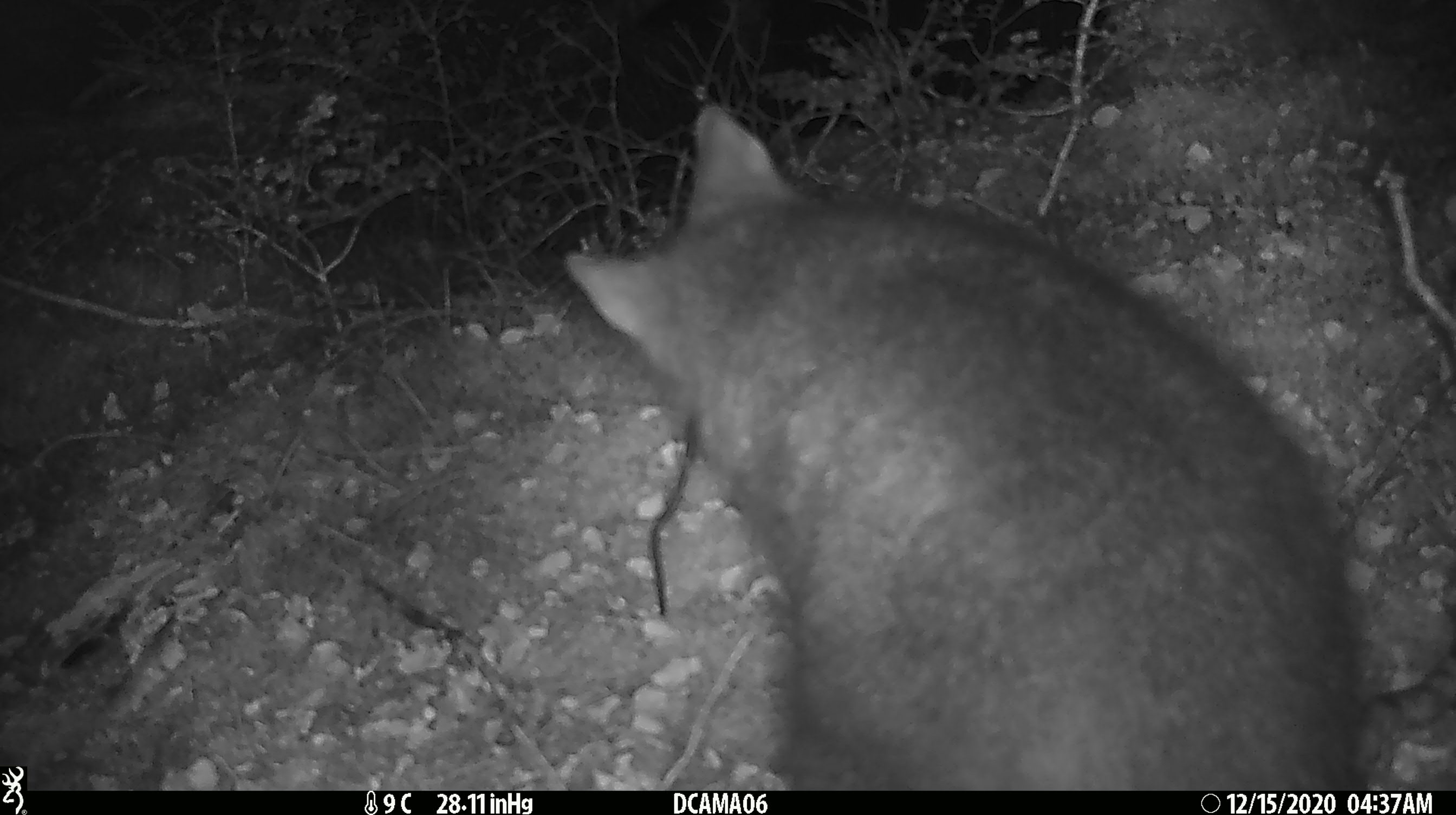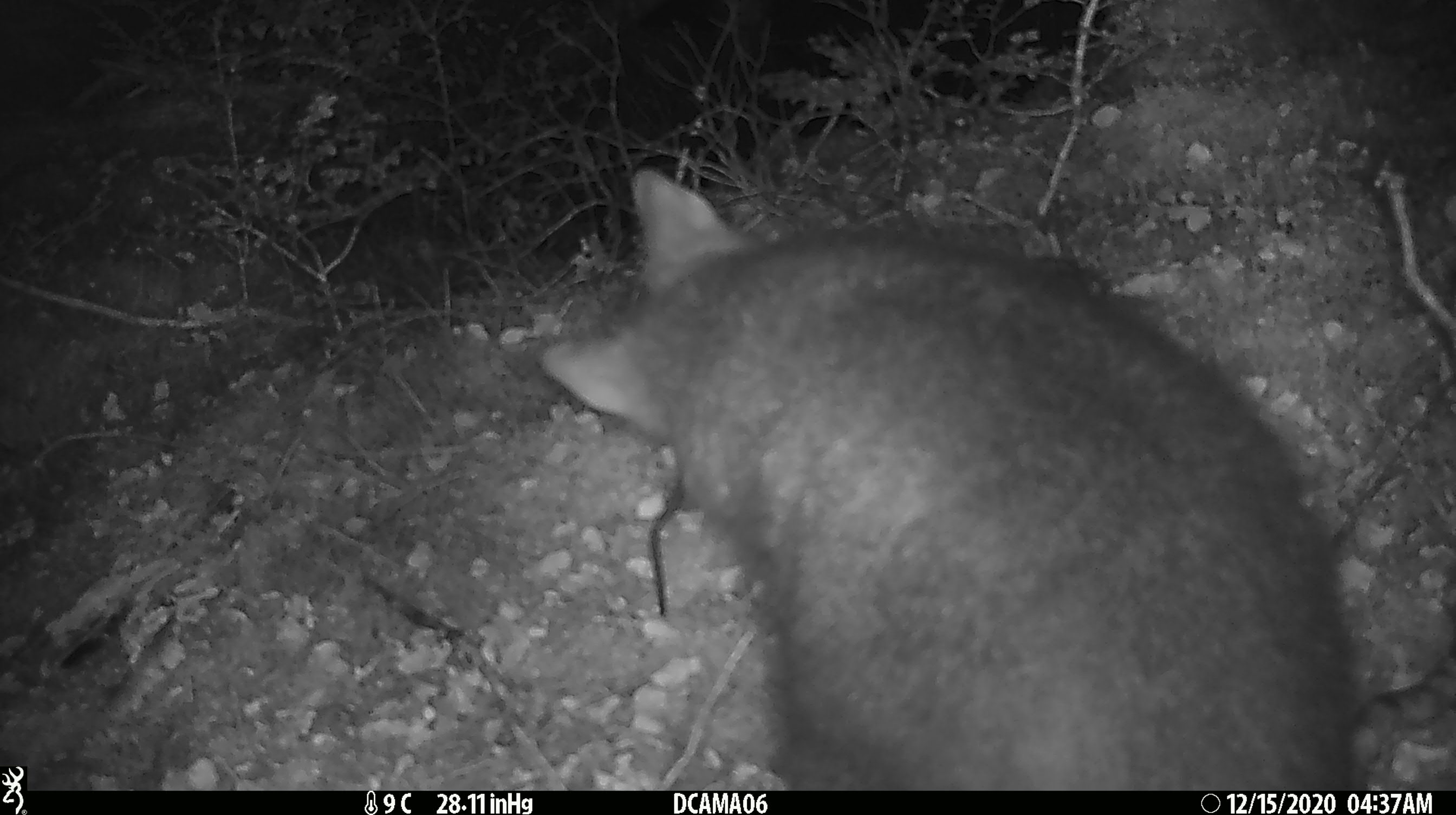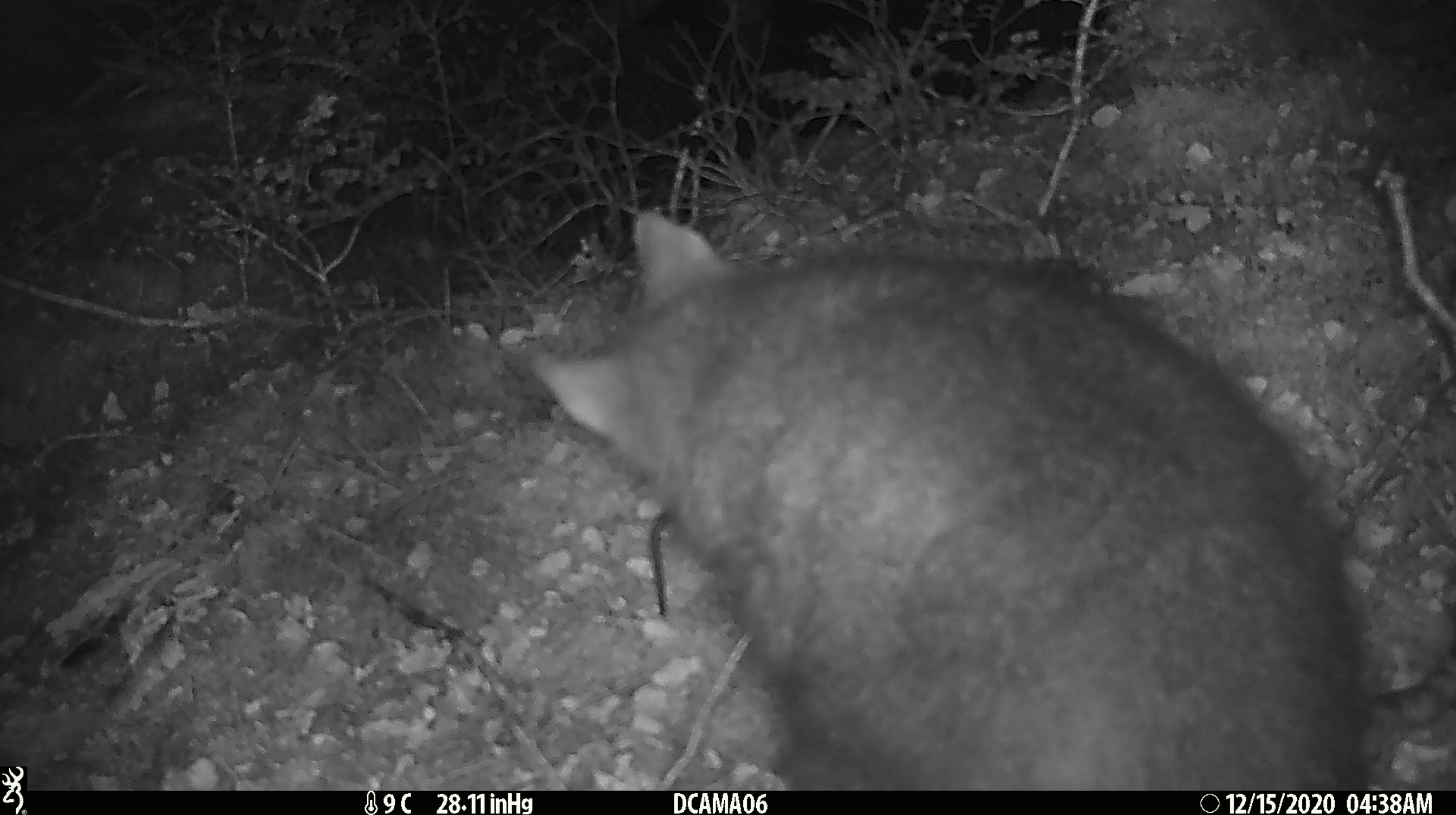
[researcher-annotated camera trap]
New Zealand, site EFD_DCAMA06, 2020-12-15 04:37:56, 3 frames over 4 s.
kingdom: Animalia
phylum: Chordata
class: Mammalia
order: Diprotodontia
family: Phalangeridae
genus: Trichosurus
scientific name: Trichosurus vulpecula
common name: common brushtail possum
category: possum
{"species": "possum (common brushtail possum) (Trichosurus vulpecula)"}